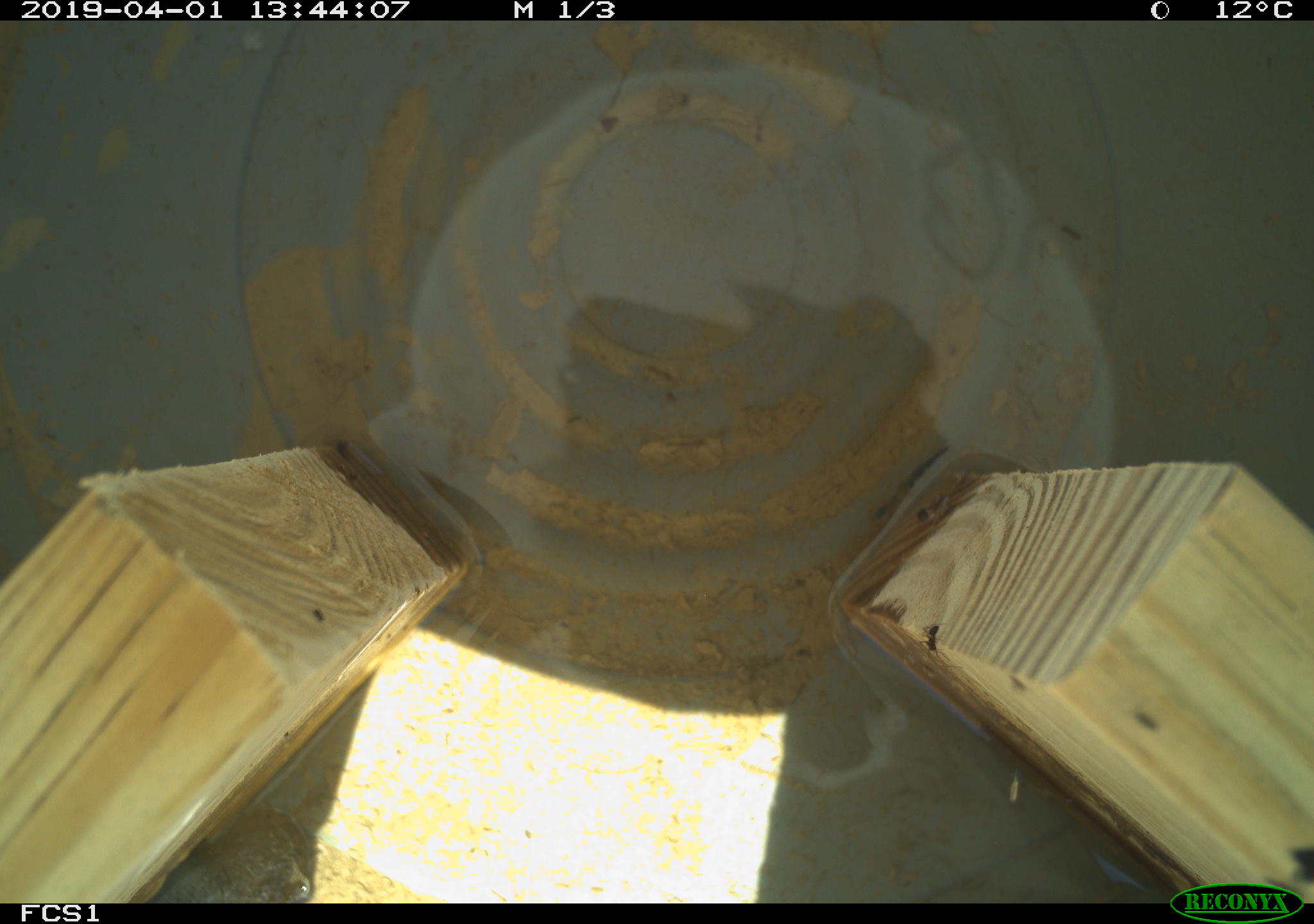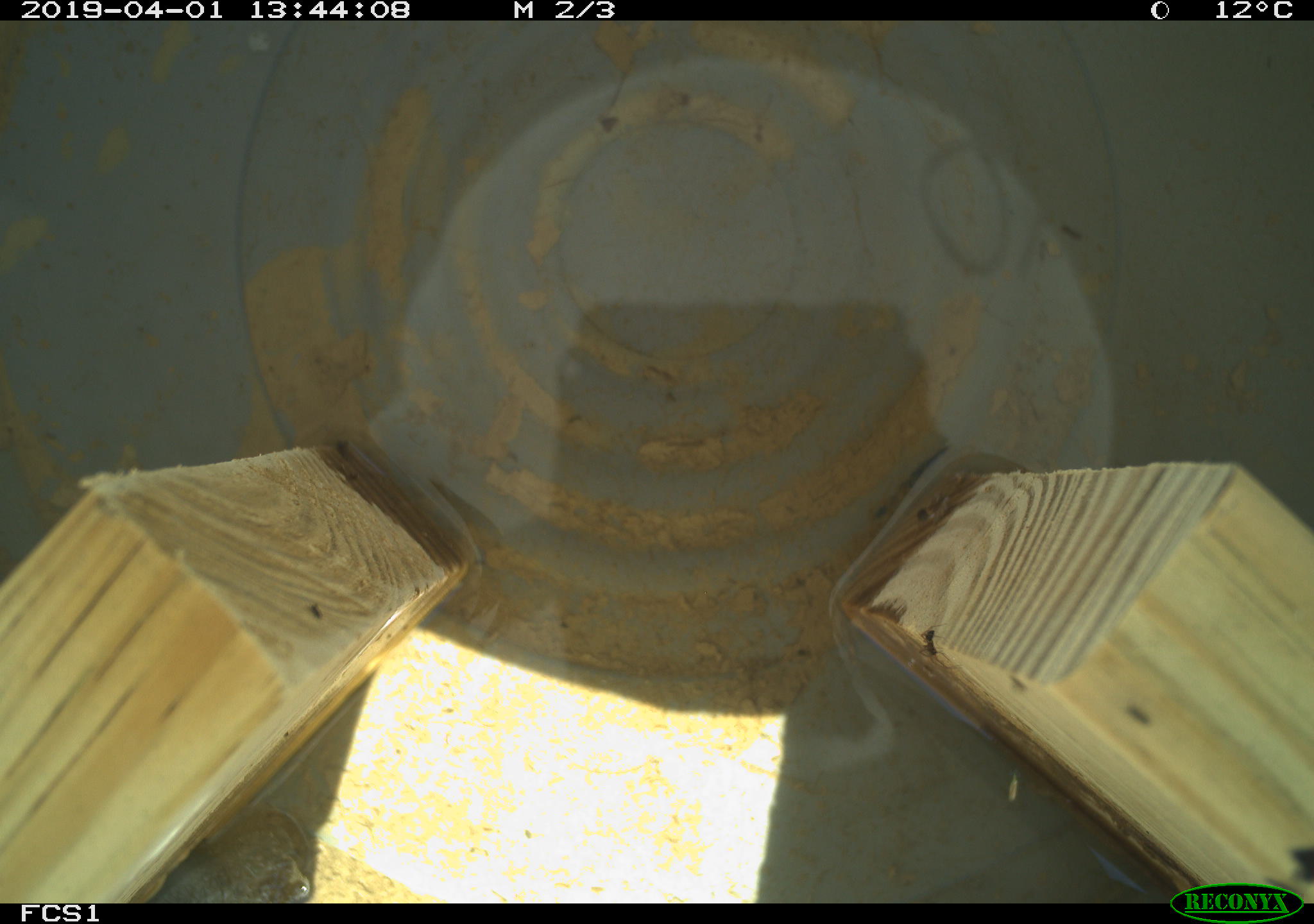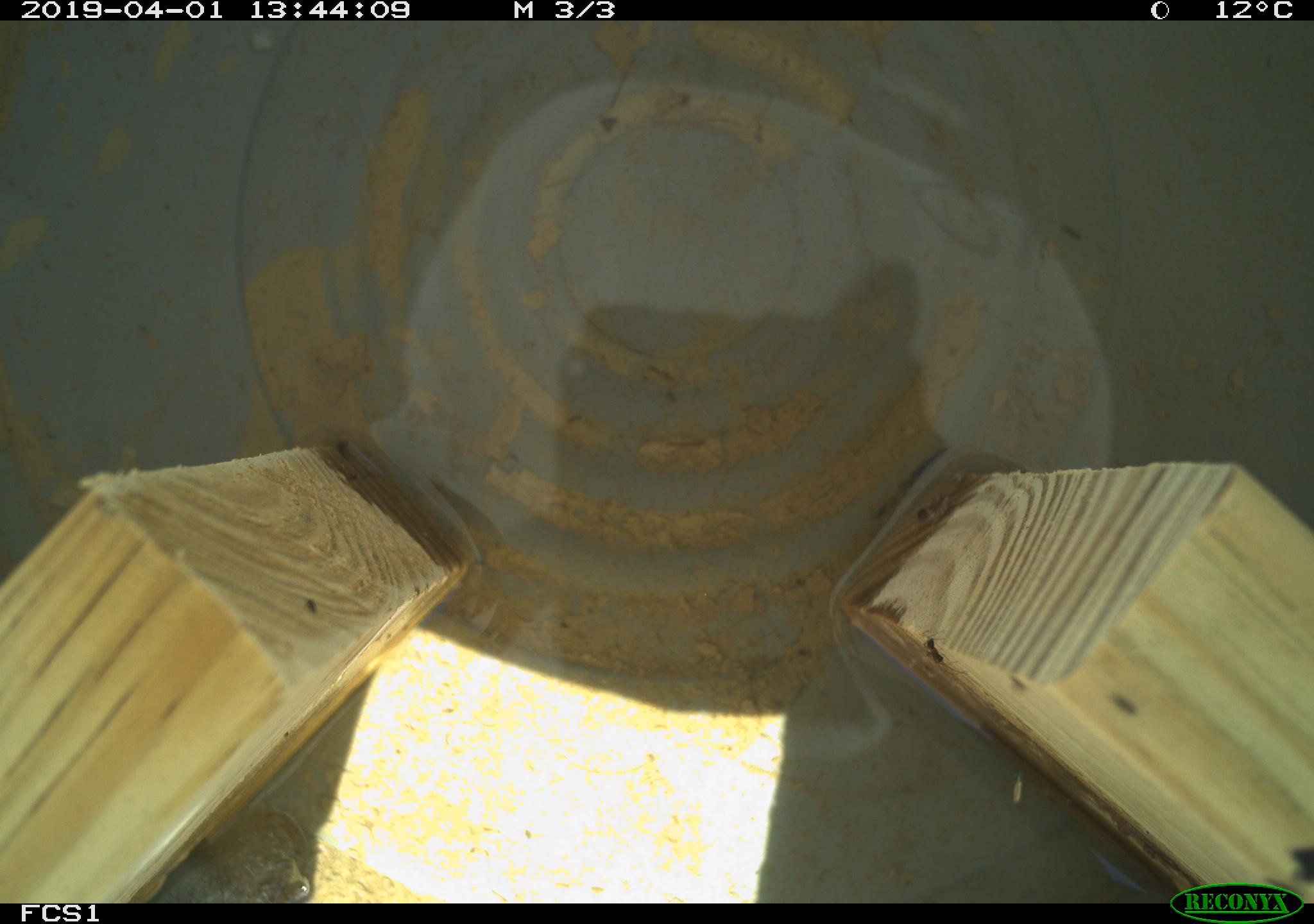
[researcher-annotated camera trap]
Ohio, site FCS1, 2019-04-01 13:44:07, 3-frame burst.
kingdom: Animalia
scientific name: Animalia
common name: animal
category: invertebrate